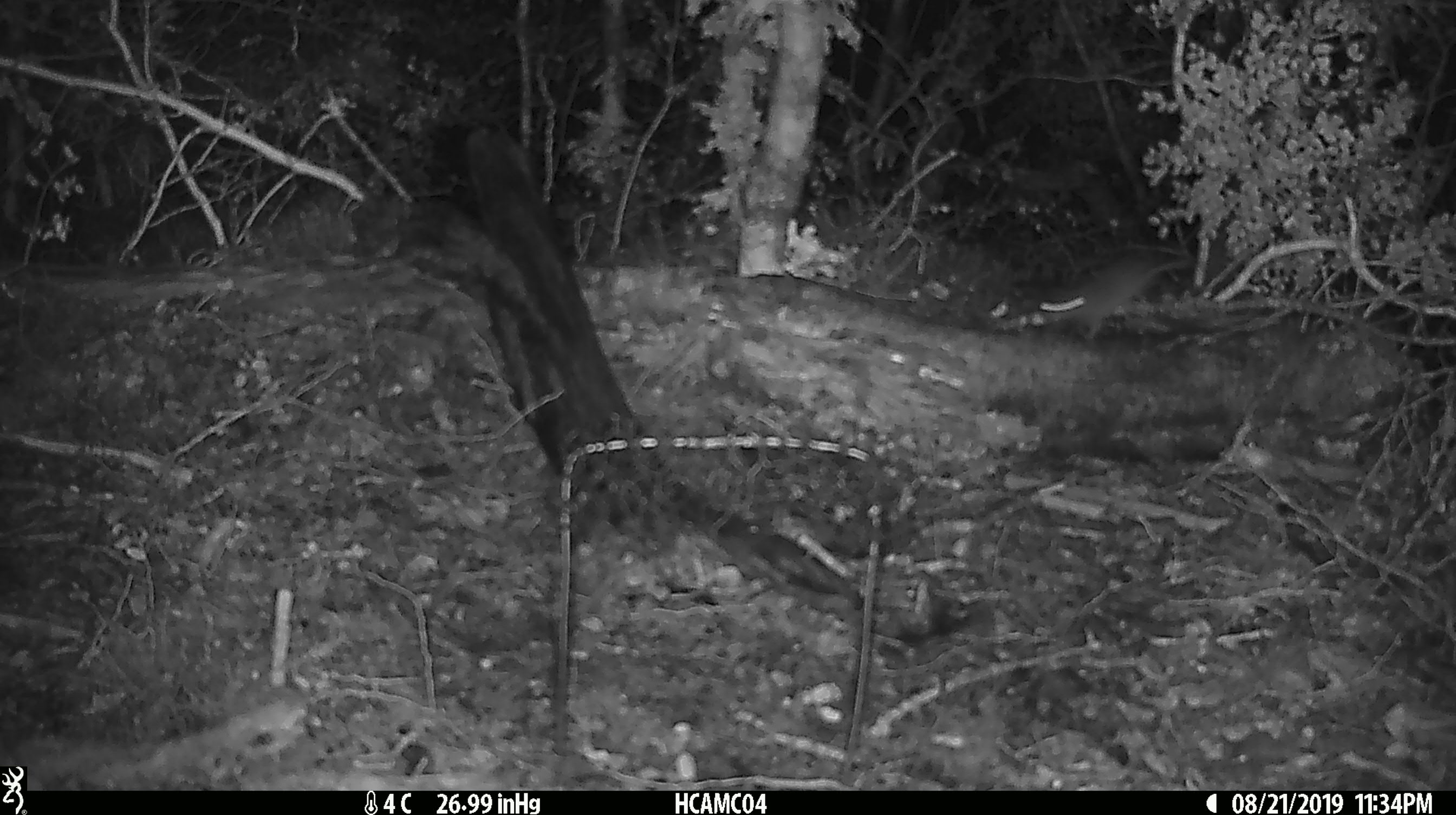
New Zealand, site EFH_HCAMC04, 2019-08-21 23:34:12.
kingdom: Animalia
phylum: Chordata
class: Mammalia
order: Rodentia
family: Muridae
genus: Mus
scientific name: Mus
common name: mouse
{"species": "mouse (Mus)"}